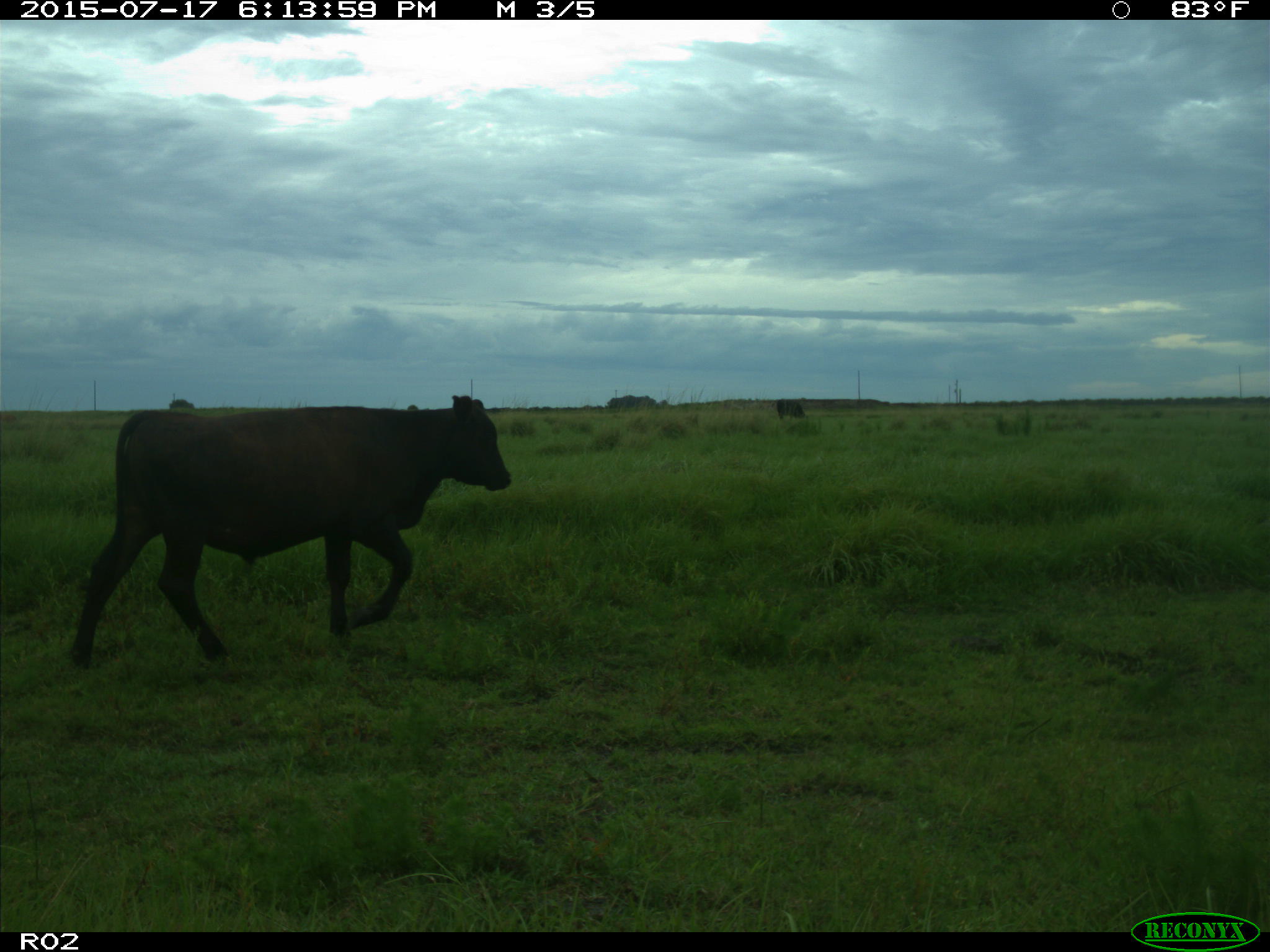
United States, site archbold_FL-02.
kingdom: Animalia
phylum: Chordata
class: Mammalia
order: Artiodactyla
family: Bovidae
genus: Bos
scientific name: Bos taurus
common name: domestic cow